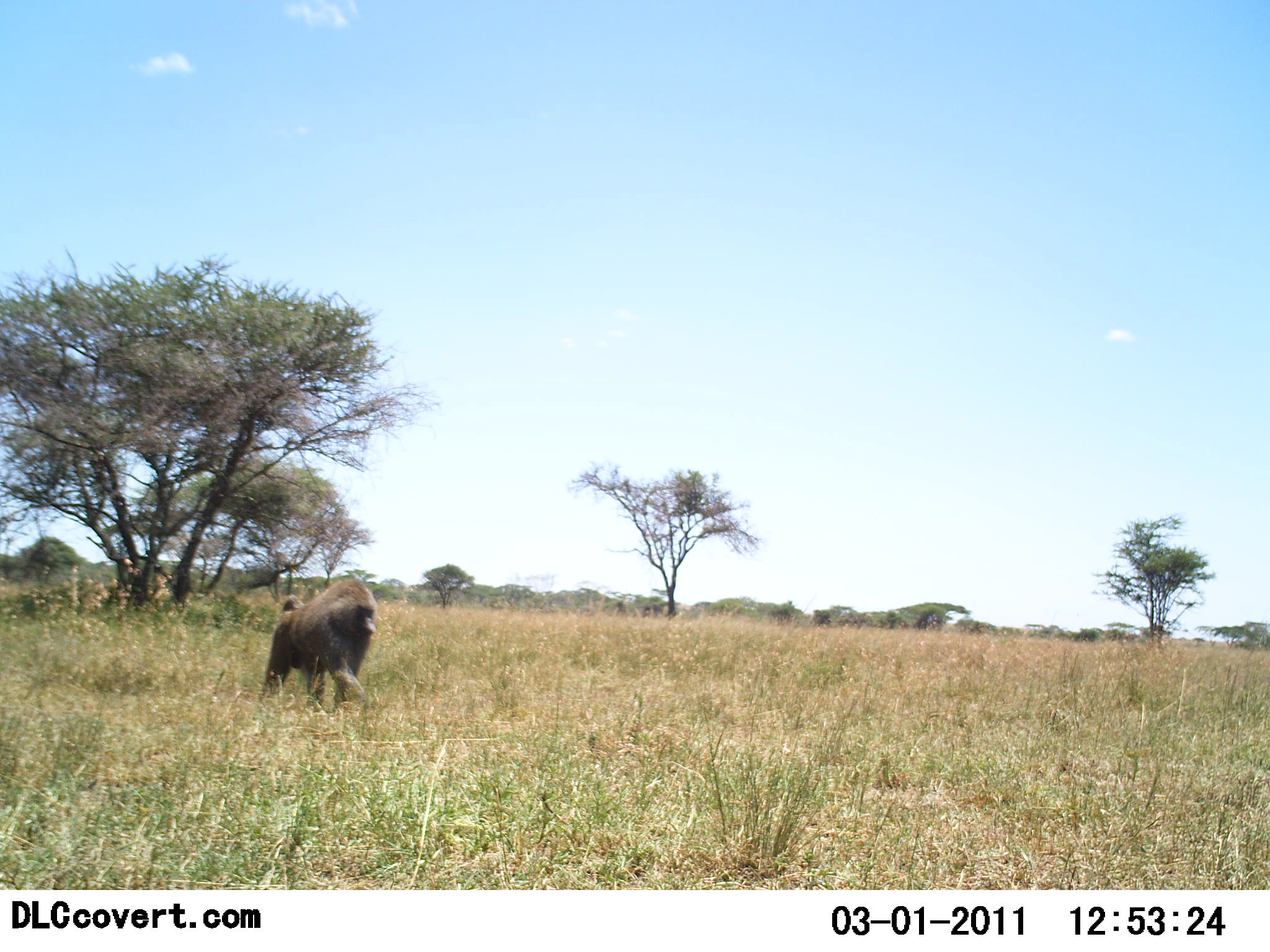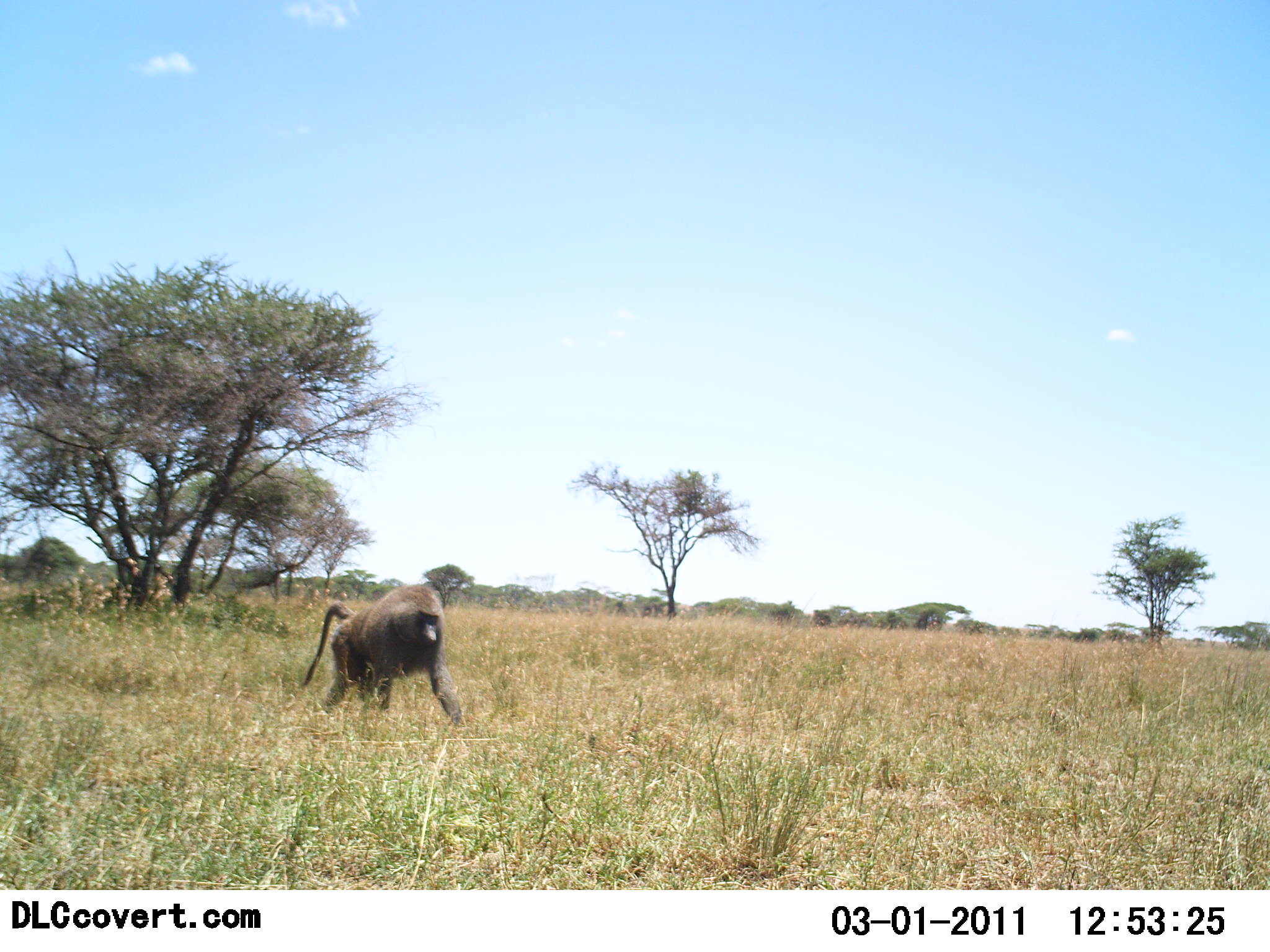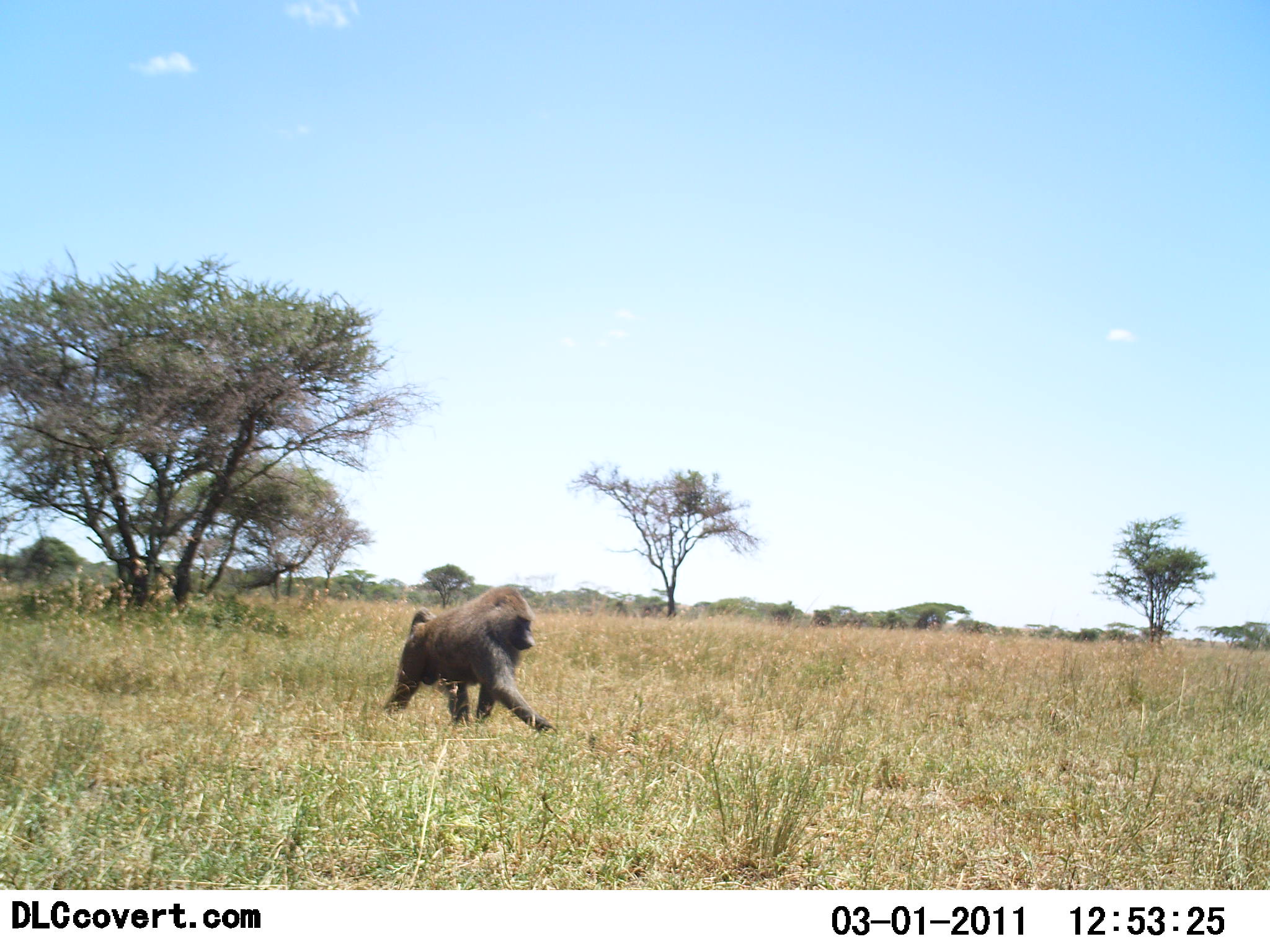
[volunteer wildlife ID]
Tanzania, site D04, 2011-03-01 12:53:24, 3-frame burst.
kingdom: Animalia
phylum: Chordata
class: Mammalia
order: Primates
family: Cercopithecidae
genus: Papio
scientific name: Papio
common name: baboon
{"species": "baboon (Papio)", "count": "1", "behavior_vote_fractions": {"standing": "0%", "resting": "0%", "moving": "91%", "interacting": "0%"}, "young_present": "0%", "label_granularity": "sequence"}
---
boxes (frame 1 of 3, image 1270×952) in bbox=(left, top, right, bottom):
animal: bbox=(260, 576, 376, 712)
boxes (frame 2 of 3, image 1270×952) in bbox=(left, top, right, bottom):
animal: bbox=(304, 584, 466, 727)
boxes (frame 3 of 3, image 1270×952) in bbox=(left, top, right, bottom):
animal: bbox=(383, 585, 559, 737)